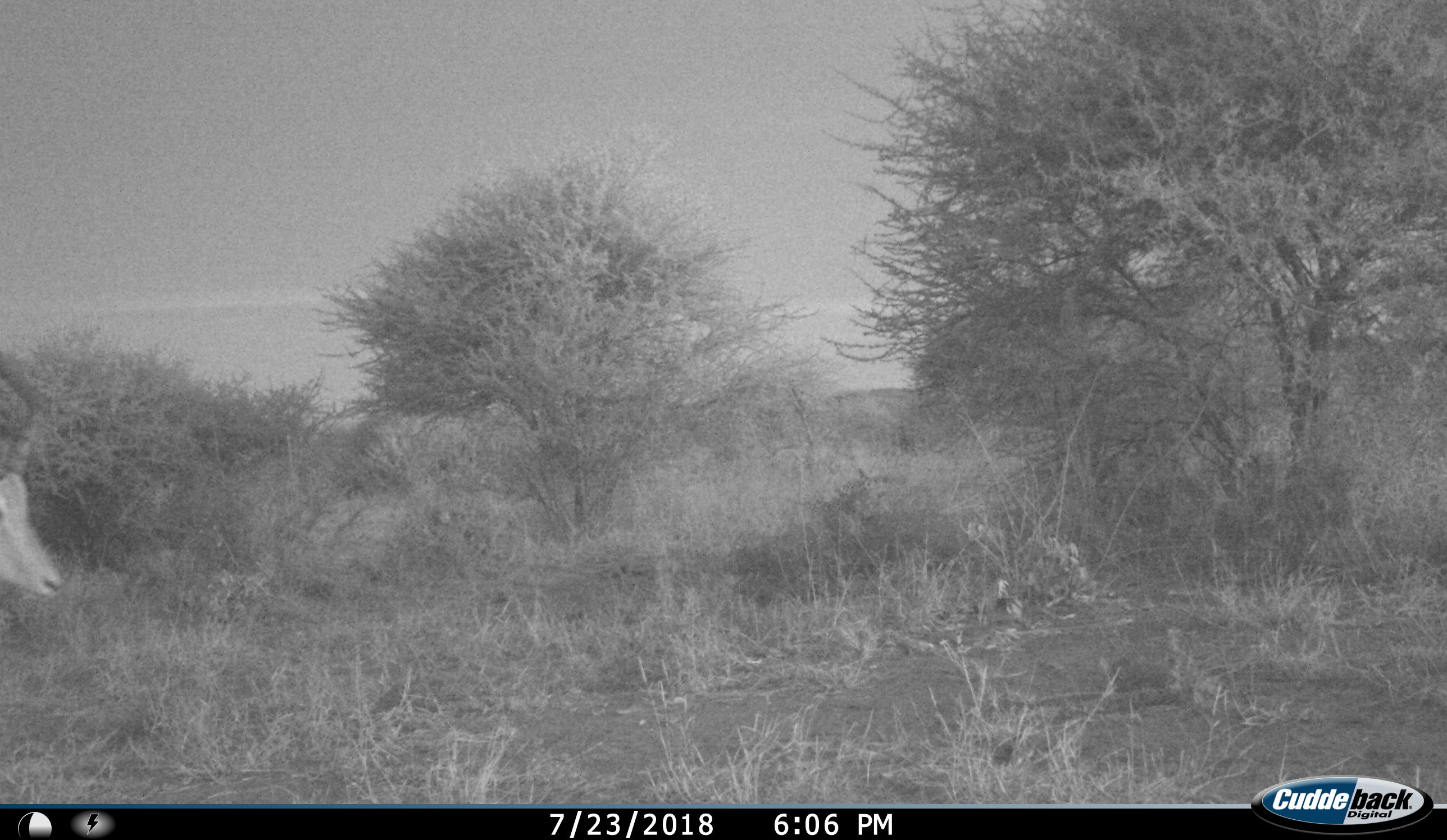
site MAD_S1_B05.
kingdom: Animalia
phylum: Chordata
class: Mammalia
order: Artiodactyla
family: Bovidae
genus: Aepyceros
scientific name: Aepyceros melampus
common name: impala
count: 1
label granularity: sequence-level